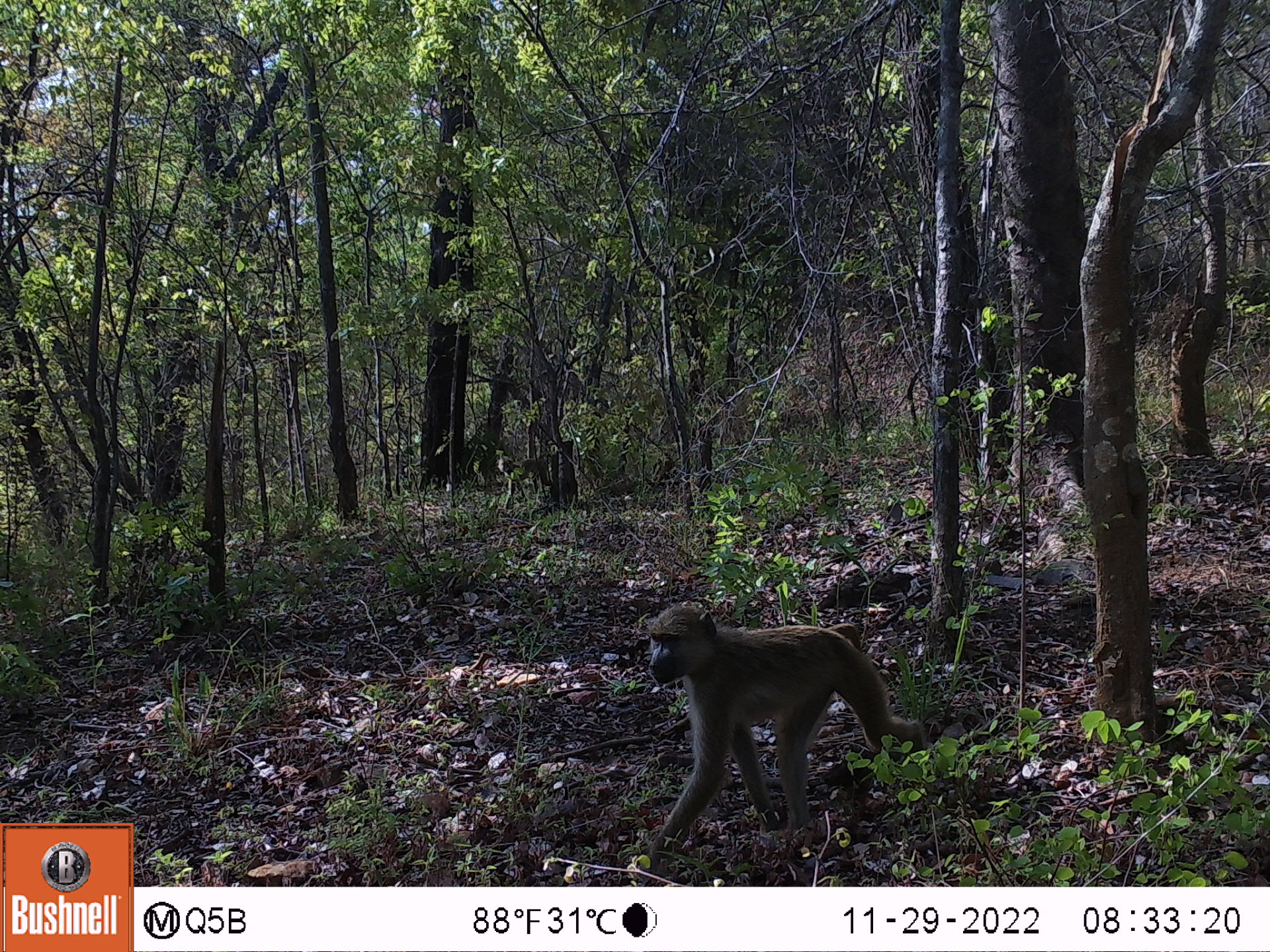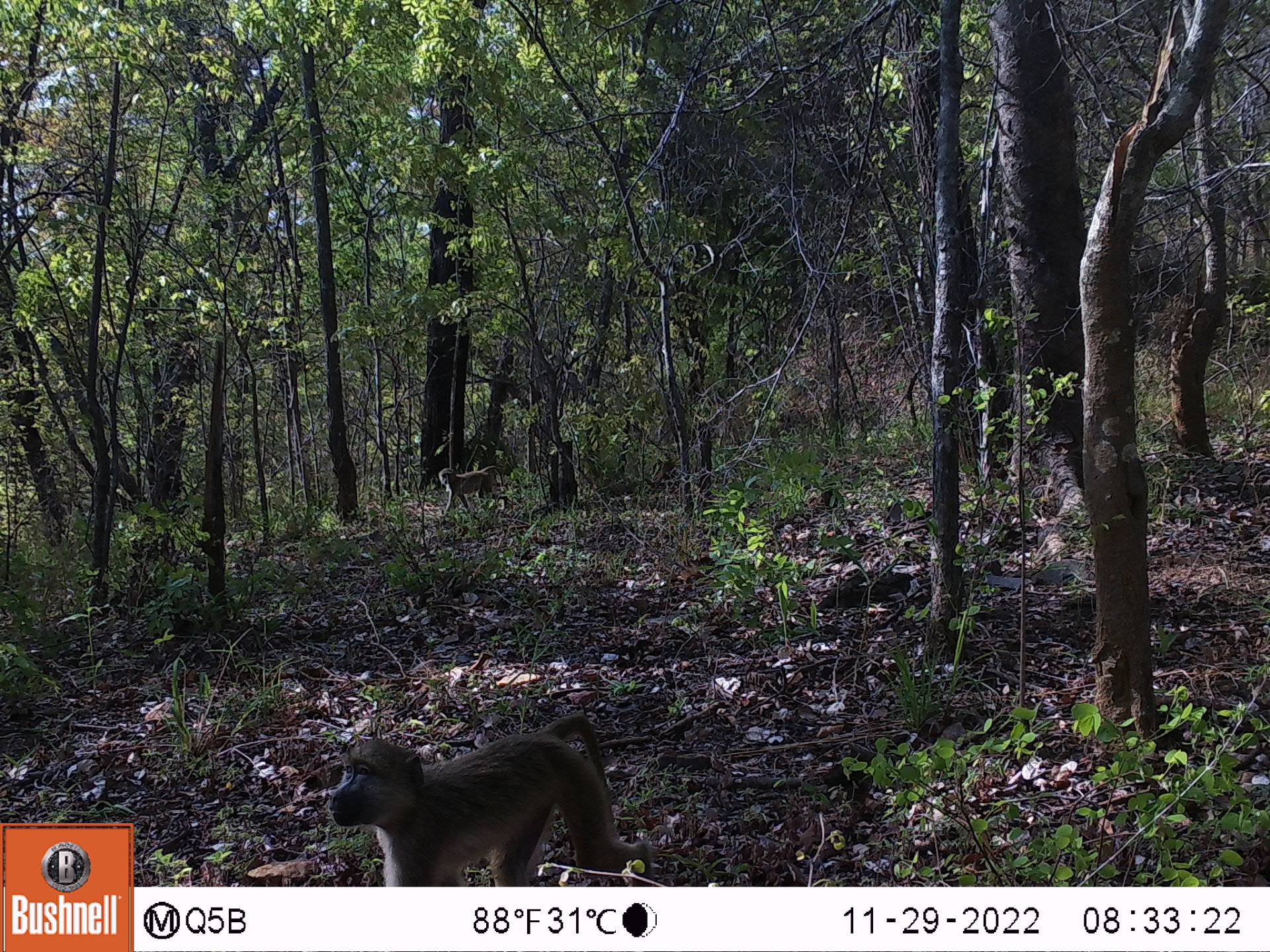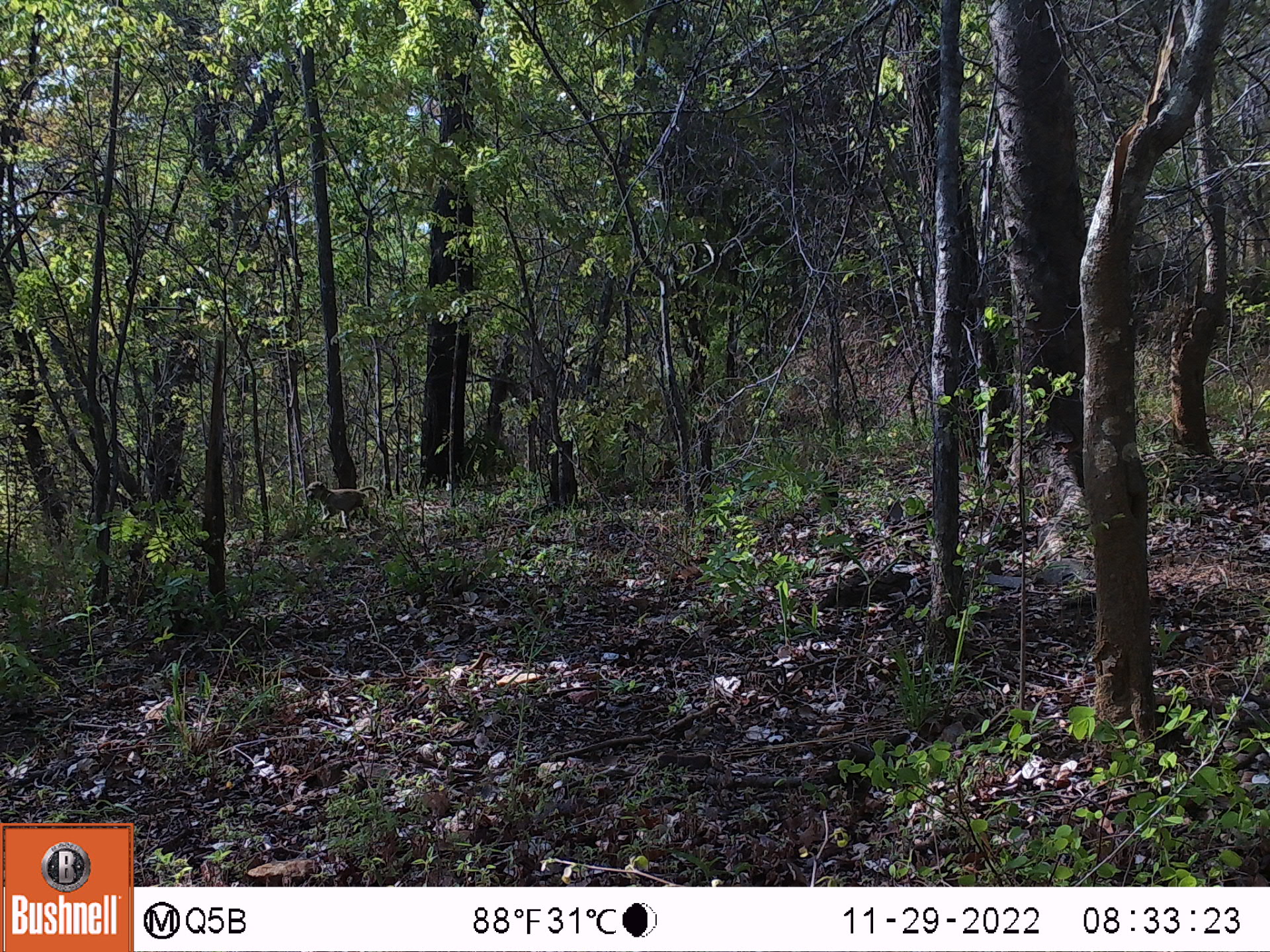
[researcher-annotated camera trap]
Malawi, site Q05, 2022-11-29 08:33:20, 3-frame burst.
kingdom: Animalia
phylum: Chordata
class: Mammalia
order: Primates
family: Cercopithecidae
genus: Papio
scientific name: Papio cynocephalus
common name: yellow baboon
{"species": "yellow baboon (Papio cynocephalus)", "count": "2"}